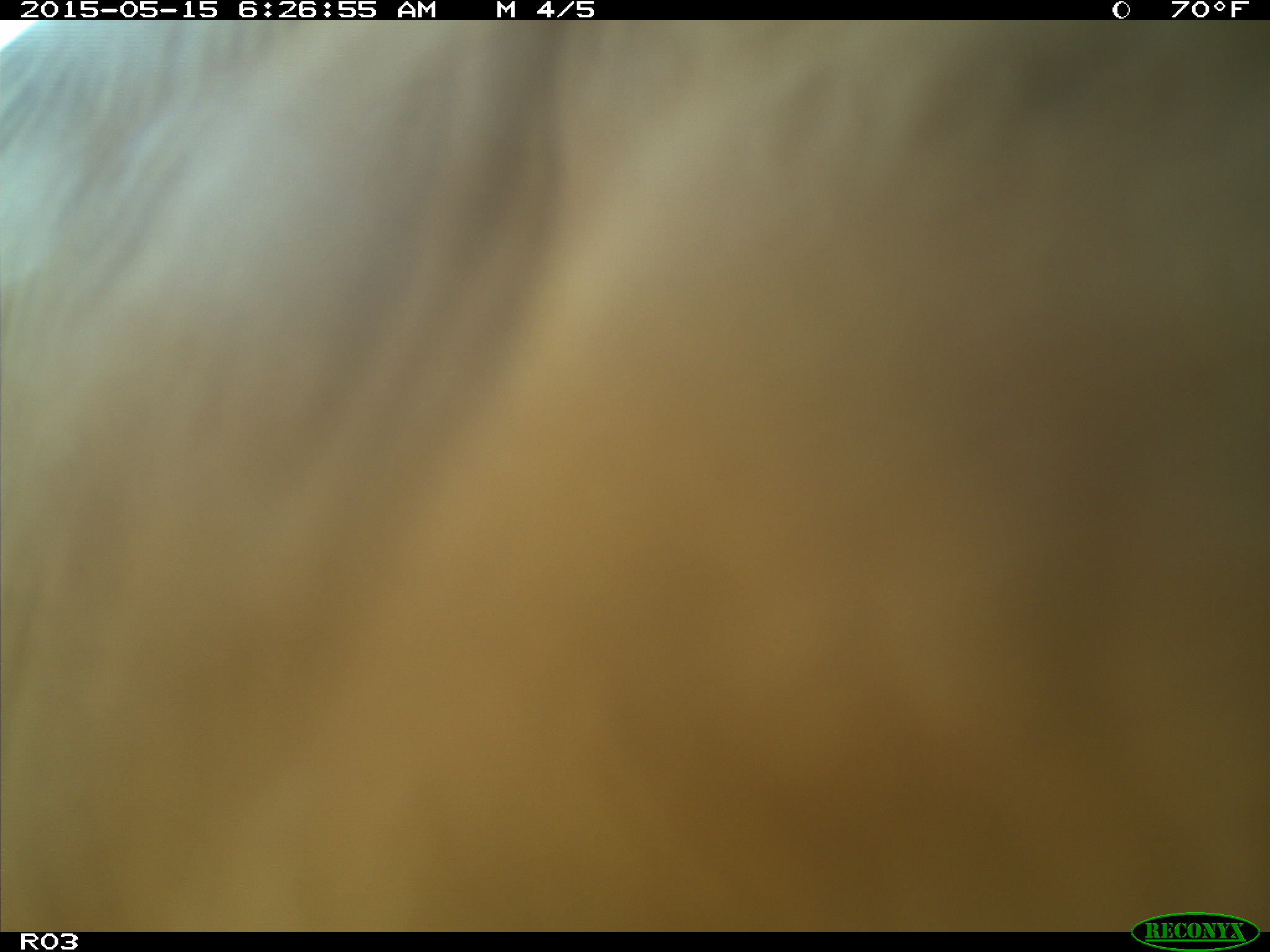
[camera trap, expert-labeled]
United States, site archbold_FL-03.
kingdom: Animalia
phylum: Chordata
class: Mammalia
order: Artiodactyla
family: Bovidae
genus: Bos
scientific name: Bos taurus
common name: domestic cow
Bos taurus (domestic cow).